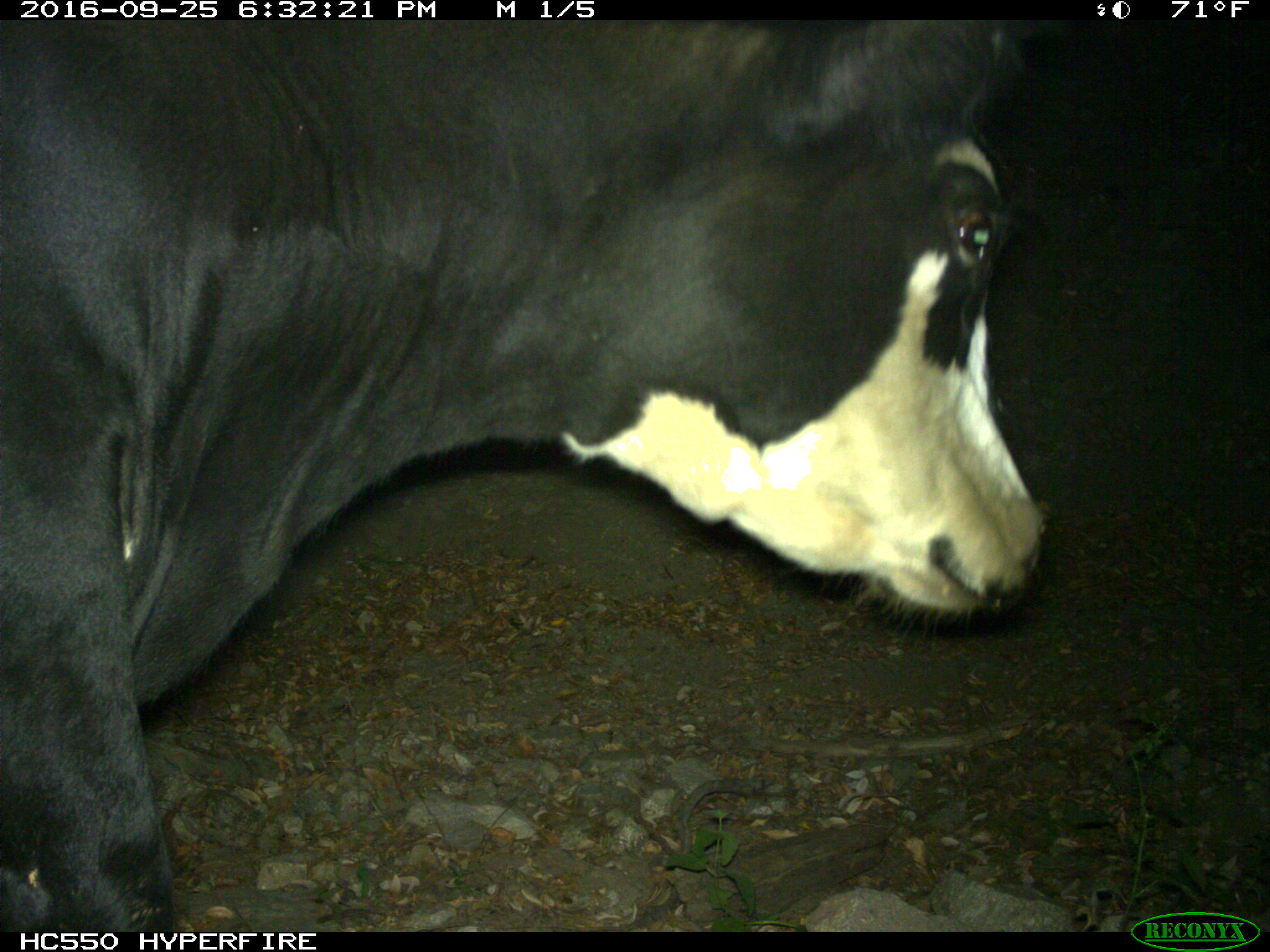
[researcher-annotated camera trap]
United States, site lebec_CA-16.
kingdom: Animalia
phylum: Chordata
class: Mammalia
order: Artiodactyla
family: Bovidae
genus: Bos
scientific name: Bos taurus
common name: domestic cow